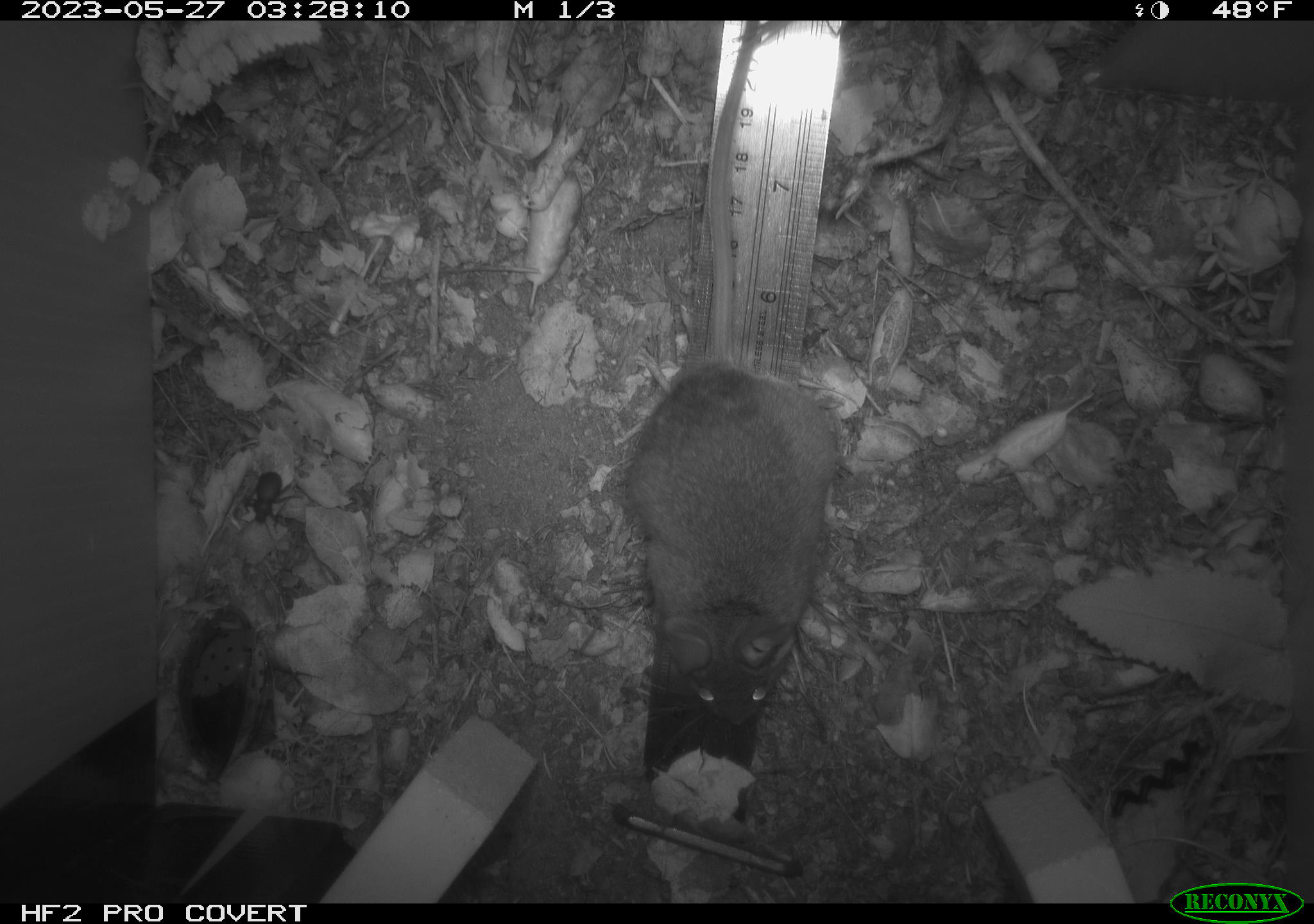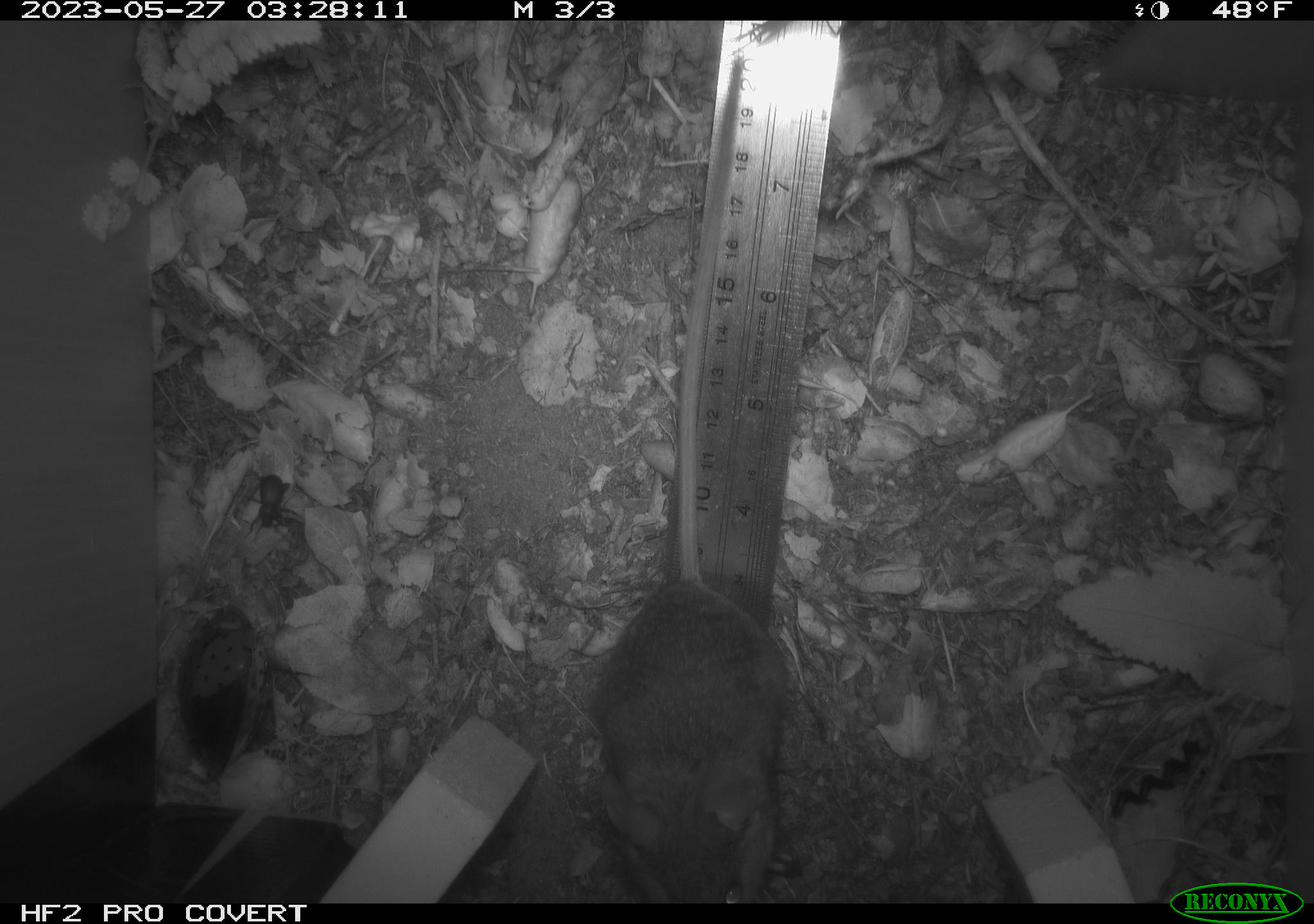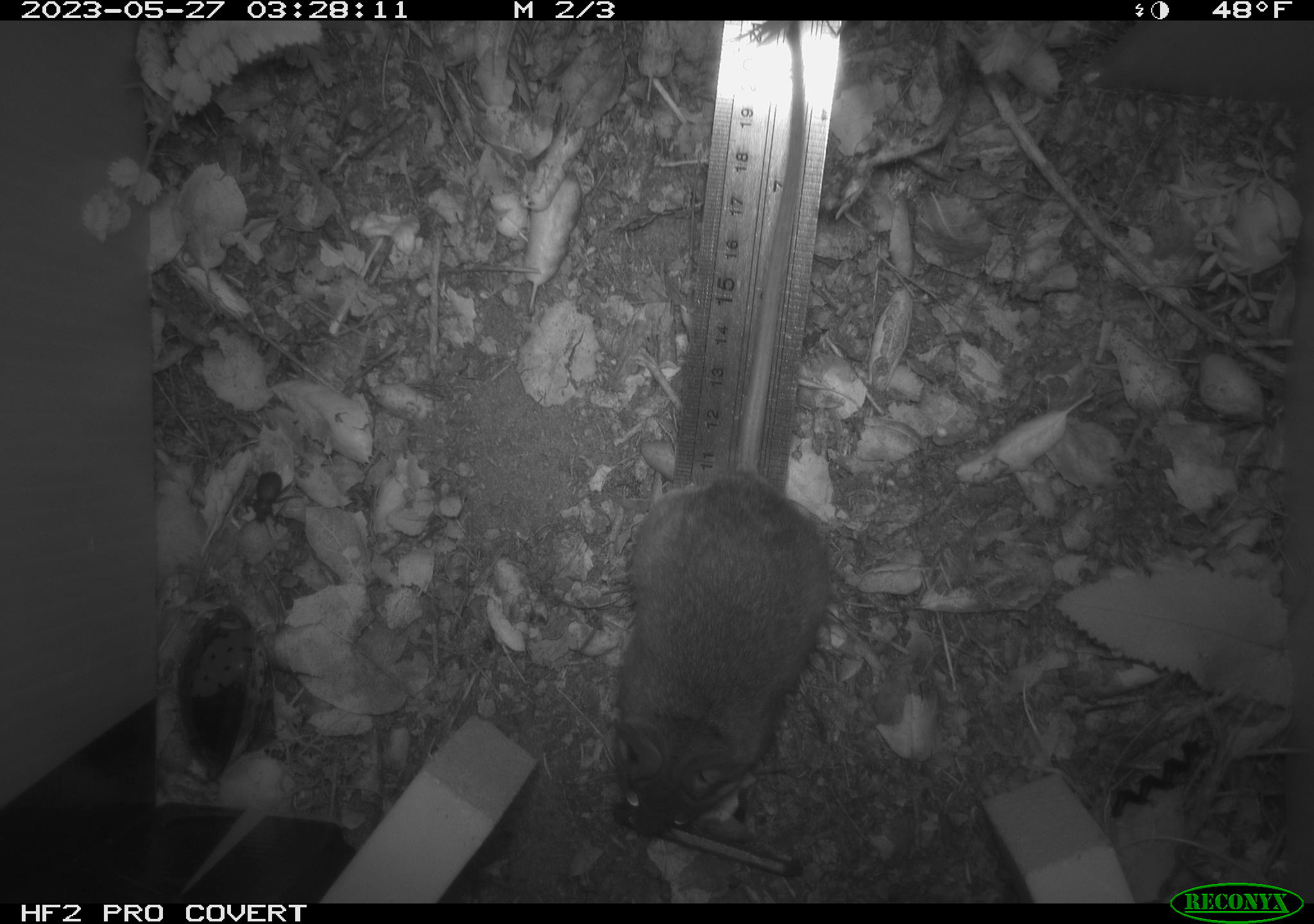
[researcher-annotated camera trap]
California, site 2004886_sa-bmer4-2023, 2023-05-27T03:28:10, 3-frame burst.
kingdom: Animalia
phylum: Chordata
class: Mammalia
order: Rodentia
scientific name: Rodentia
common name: mouse species